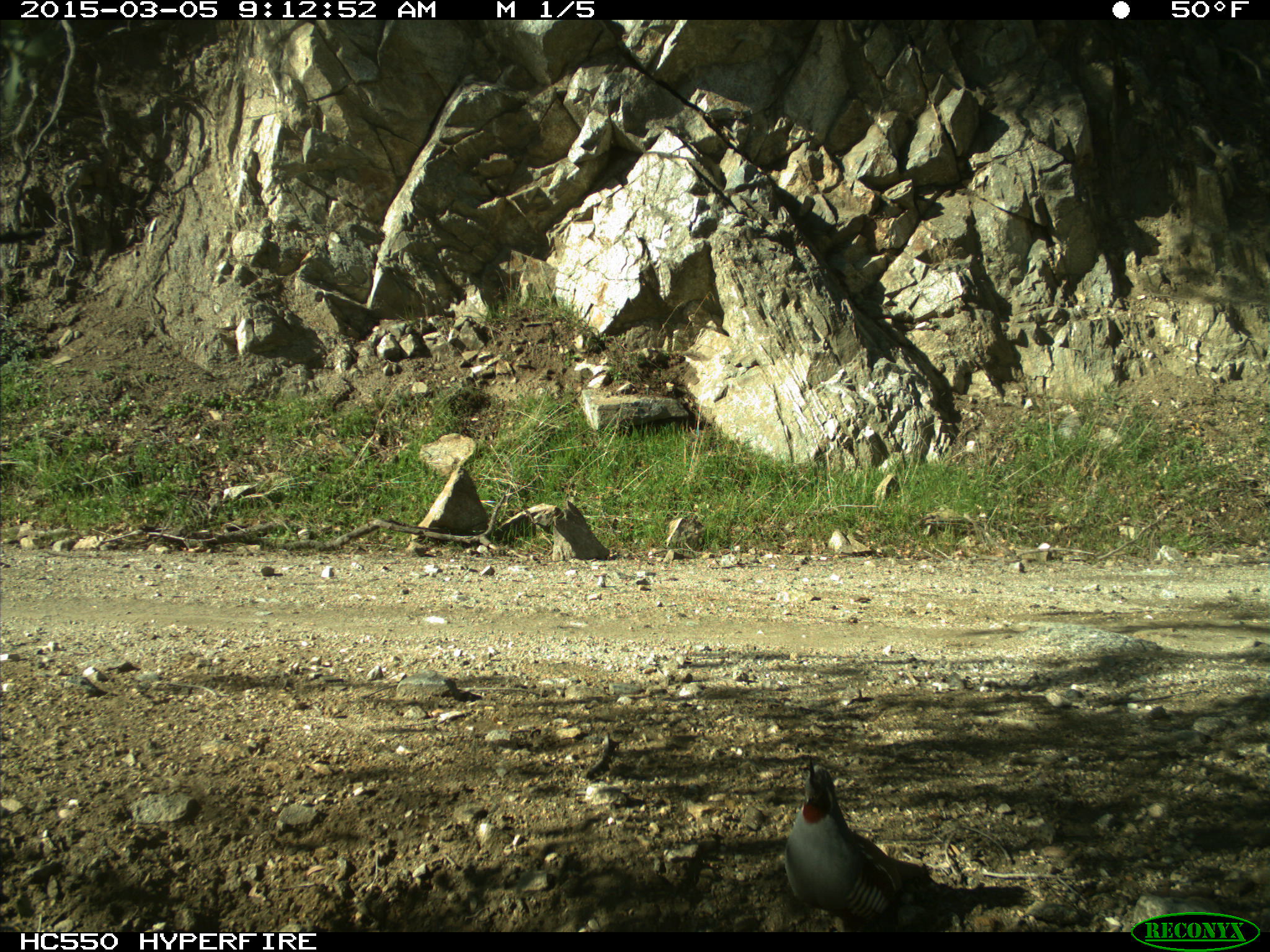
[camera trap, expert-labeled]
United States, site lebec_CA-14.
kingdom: Animalia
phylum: Chordata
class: Aves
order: Galliformes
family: Odontophoridae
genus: Callipepla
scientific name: Callipepla californica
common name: california quail